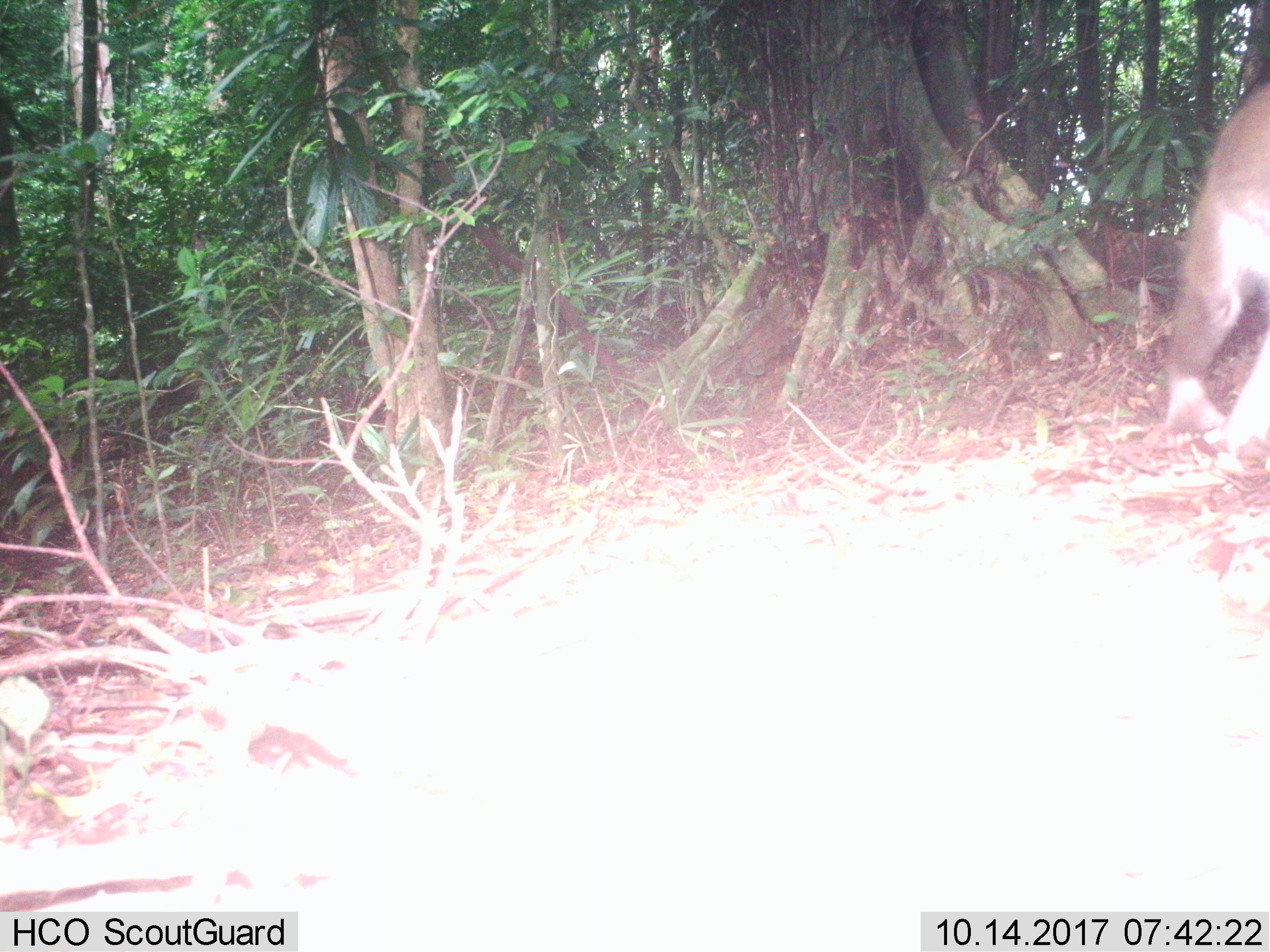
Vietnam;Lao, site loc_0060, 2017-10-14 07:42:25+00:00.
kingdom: Animalia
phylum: Chordata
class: Mammalia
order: Primates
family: Cercopithecidae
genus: Macaca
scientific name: Macaca nemestrina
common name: pig-tailed macaque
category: pig tailed macaque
Pig tailed macaque (pig-tailed macaque) (Macaca nemestrina). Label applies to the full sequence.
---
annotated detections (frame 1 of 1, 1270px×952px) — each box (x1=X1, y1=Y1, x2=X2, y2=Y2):
pig tailed macaque: (x1=1160, y1=60, x2=1270, y2=447)